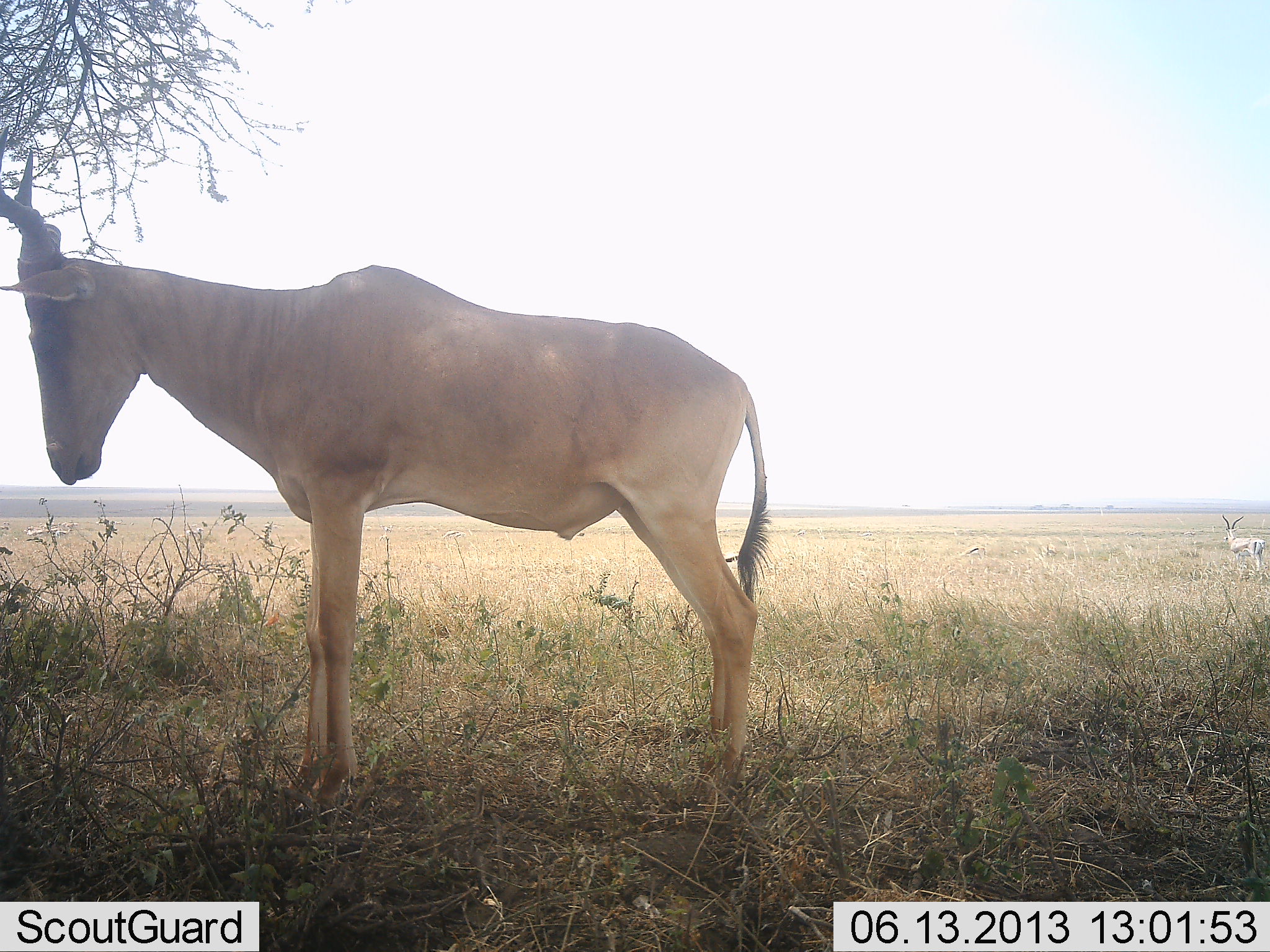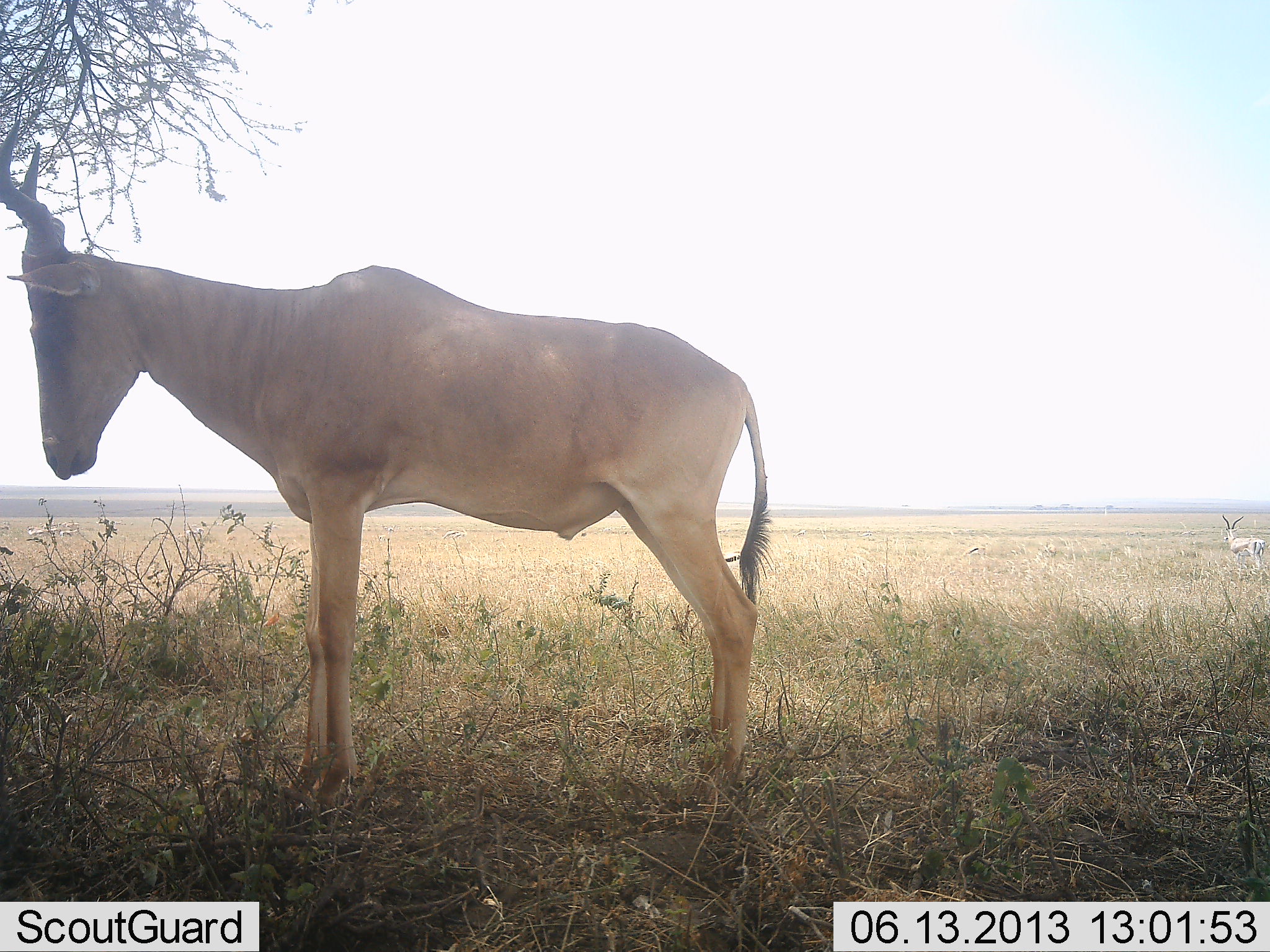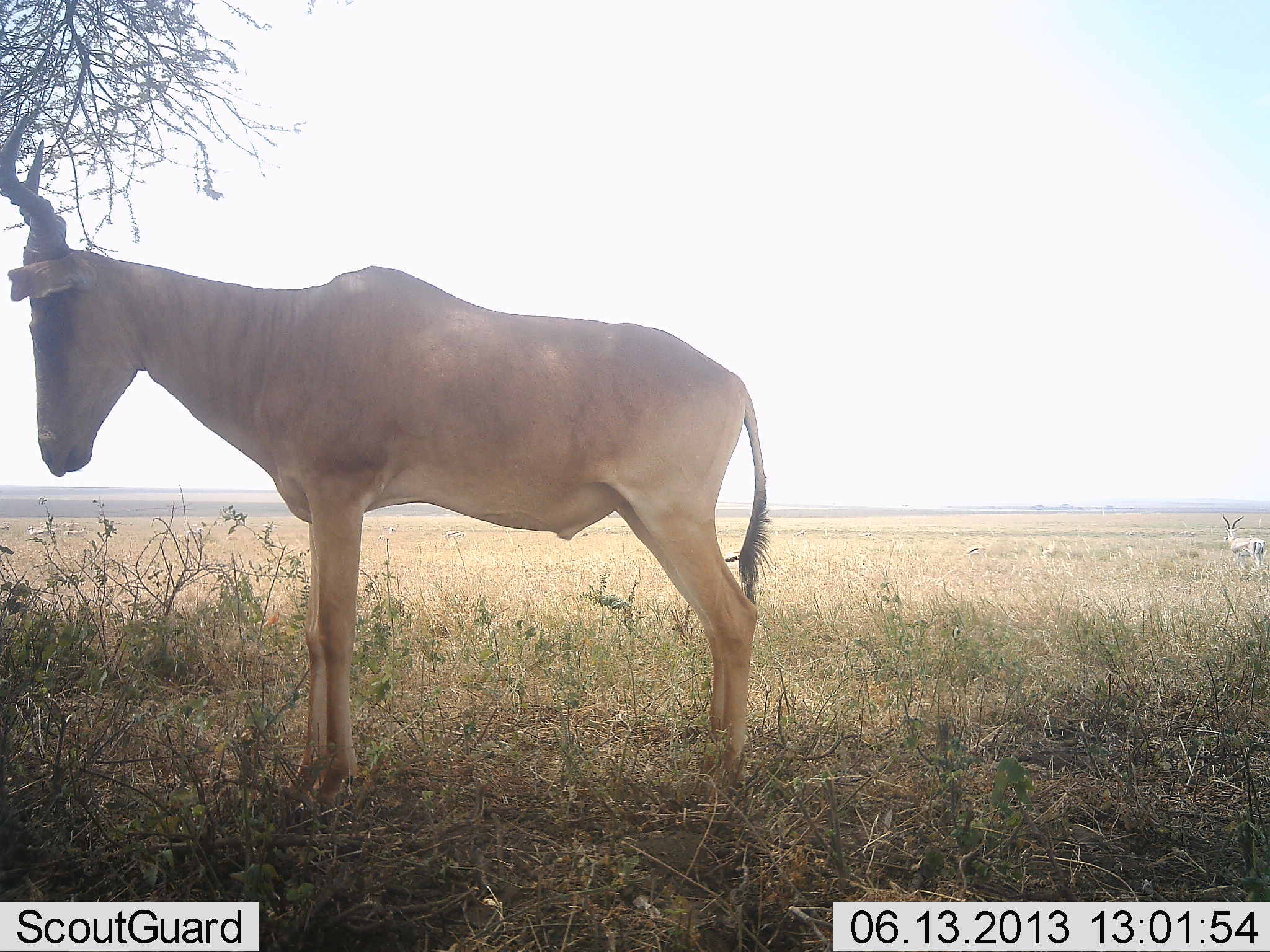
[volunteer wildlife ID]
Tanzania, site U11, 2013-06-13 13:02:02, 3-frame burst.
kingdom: Animalia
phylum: Chordata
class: Mammalia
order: Artiodactyla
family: Bovidae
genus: Alcelaphus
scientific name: Alcelaphus buselaphus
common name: hartebeest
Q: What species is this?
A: Hartebeest (Alcelaphus buselaphus).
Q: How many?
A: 1.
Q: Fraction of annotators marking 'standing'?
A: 97%.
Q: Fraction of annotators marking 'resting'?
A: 6%.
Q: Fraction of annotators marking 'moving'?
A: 3%.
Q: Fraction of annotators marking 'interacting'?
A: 0%.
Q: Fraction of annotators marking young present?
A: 0%.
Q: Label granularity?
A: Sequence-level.